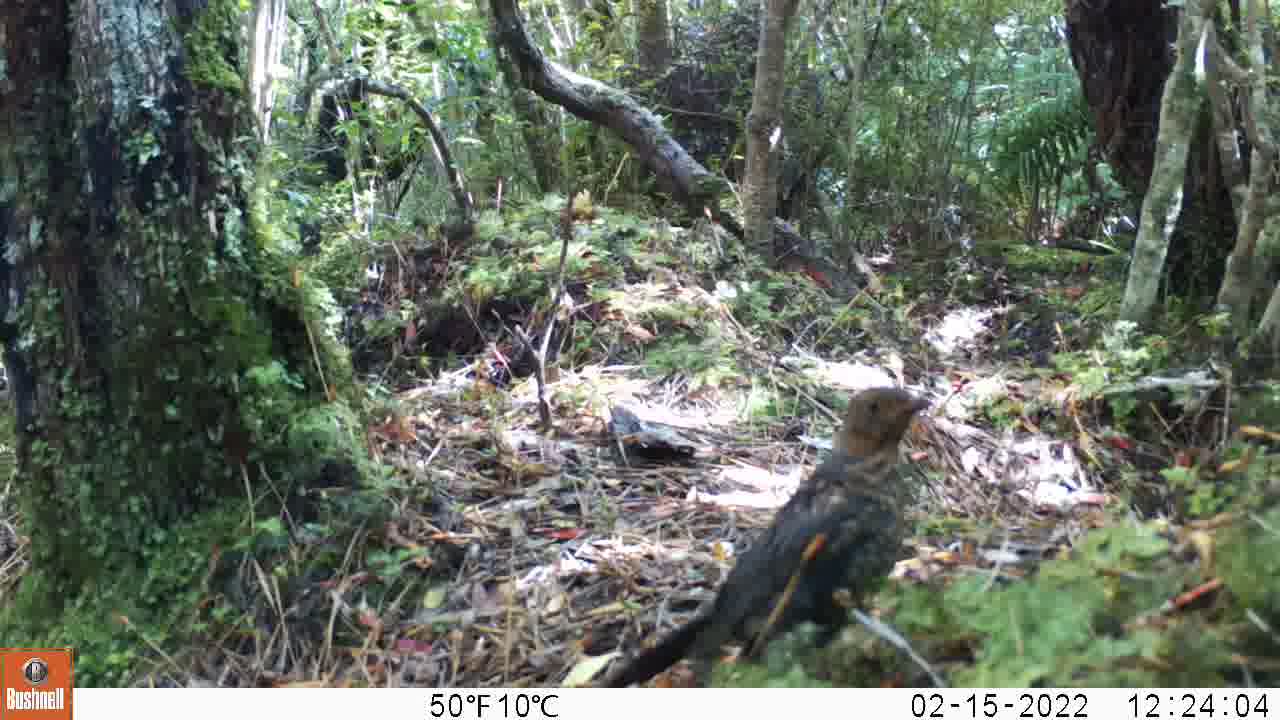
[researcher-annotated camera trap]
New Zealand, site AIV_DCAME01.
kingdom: Animalia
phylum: Chordata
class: Aves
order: Passeriformes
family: Turdidae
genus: Turdus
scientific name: Turdus merula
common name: eurasian blackbird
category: blackbird